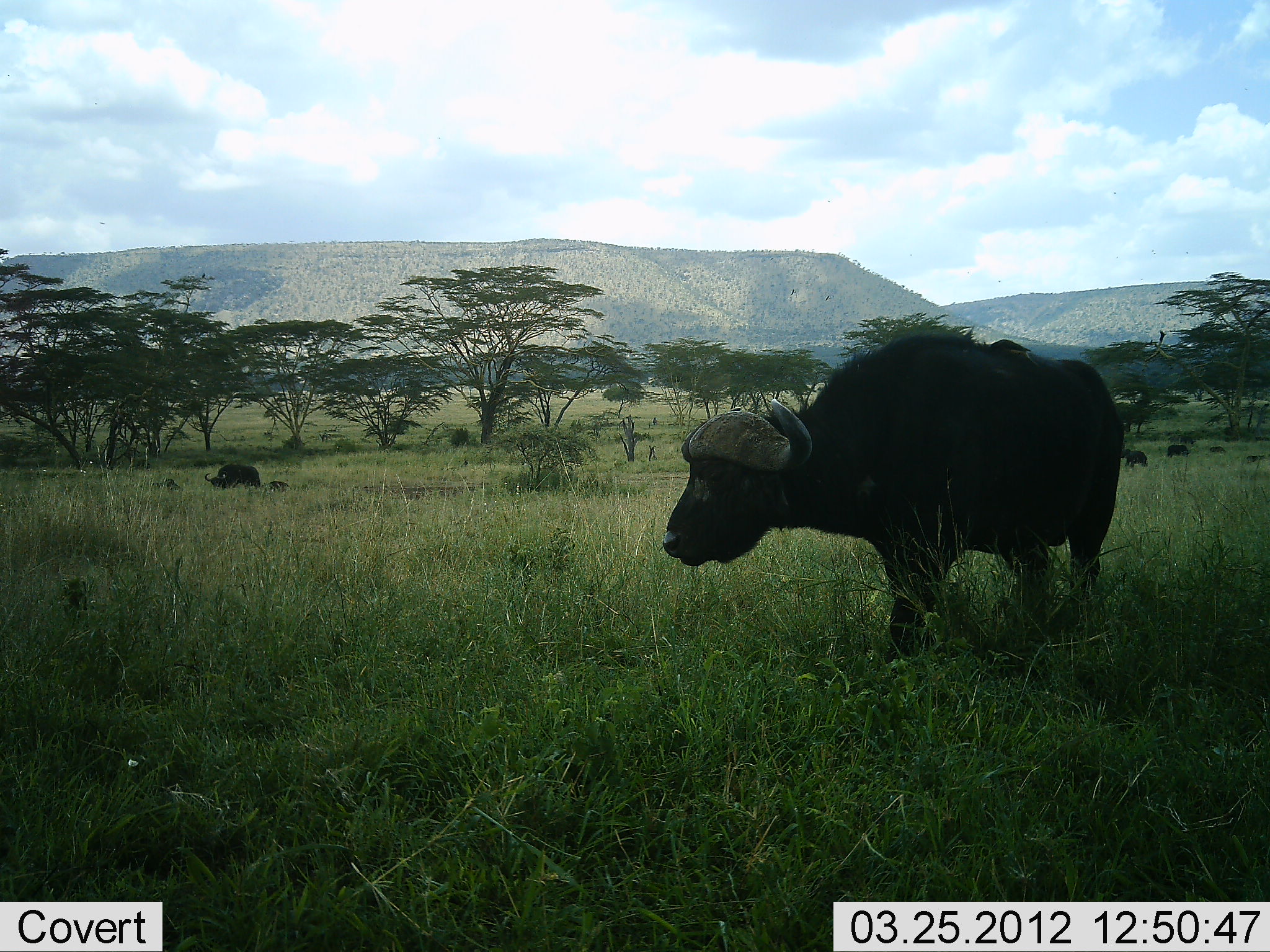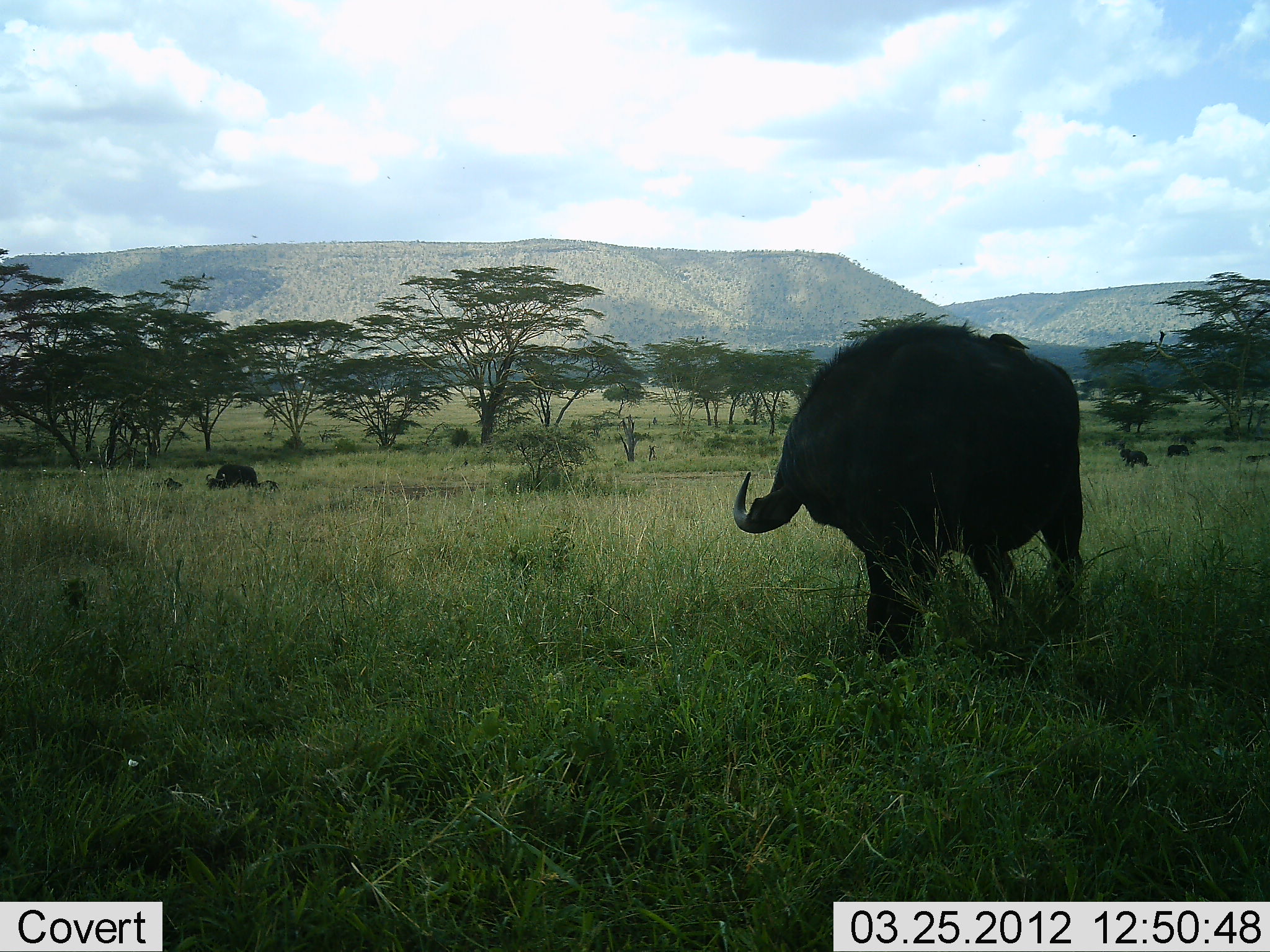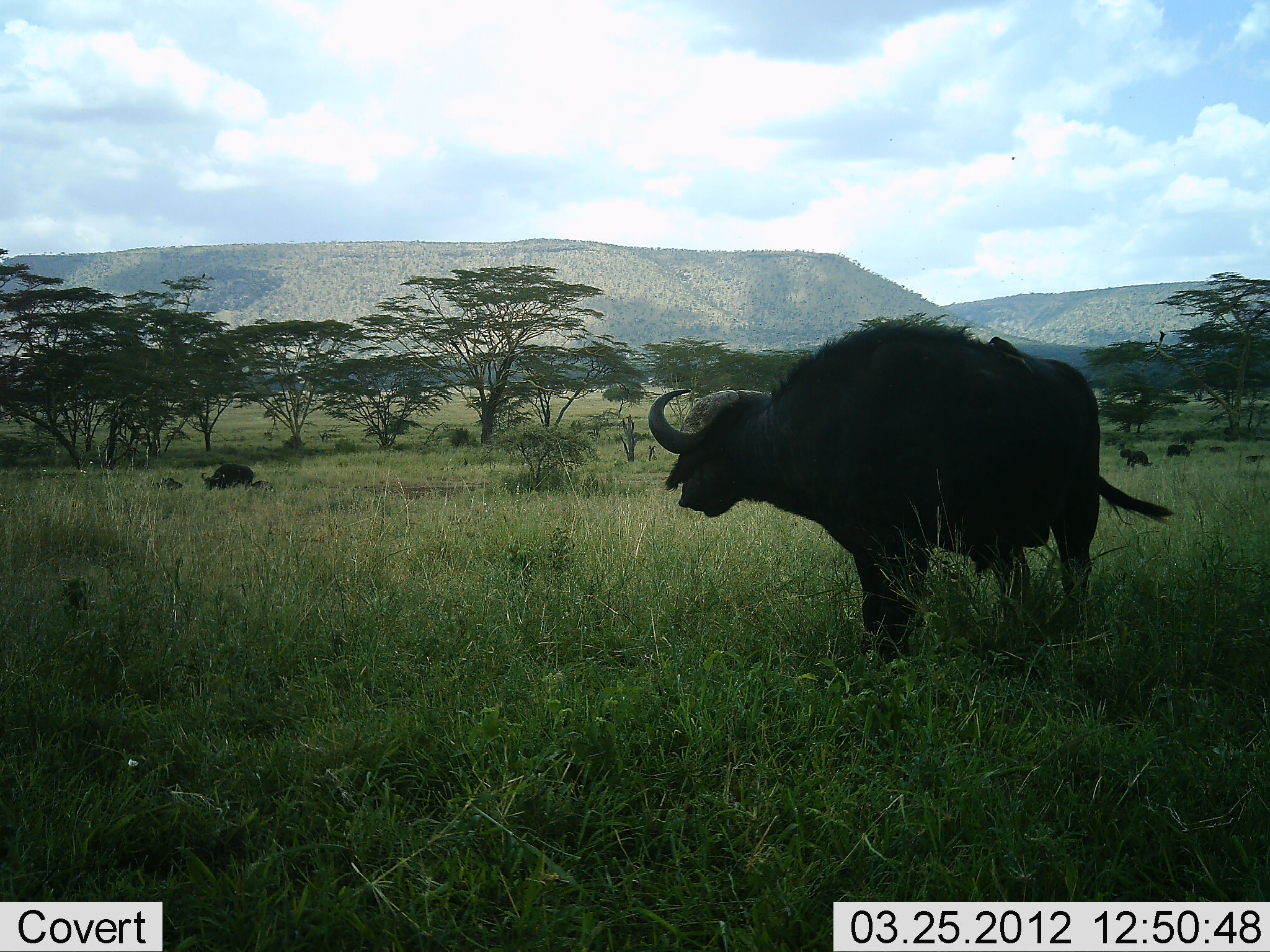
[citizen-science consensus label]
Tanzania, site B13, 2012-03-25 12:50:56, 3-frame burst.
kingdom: Animalia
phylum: Chordata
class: Mammalia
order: Artiodactyla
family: Bovidae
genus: Syncerus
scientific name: Syncerus caffer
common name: cape buffalo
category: buffalo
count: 4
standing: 70%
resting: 11%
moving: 33%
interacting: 7%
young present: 33%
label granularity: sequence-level